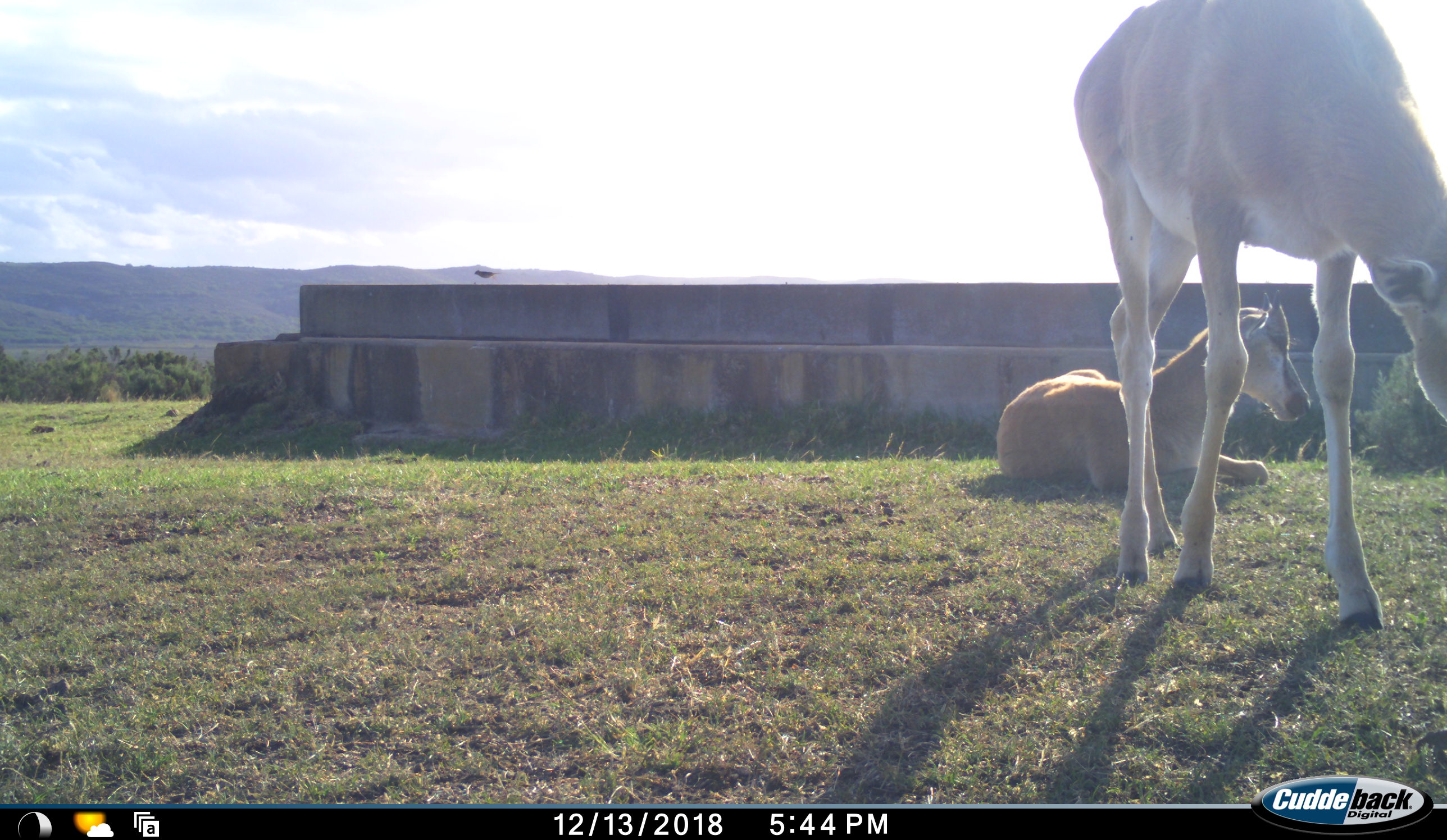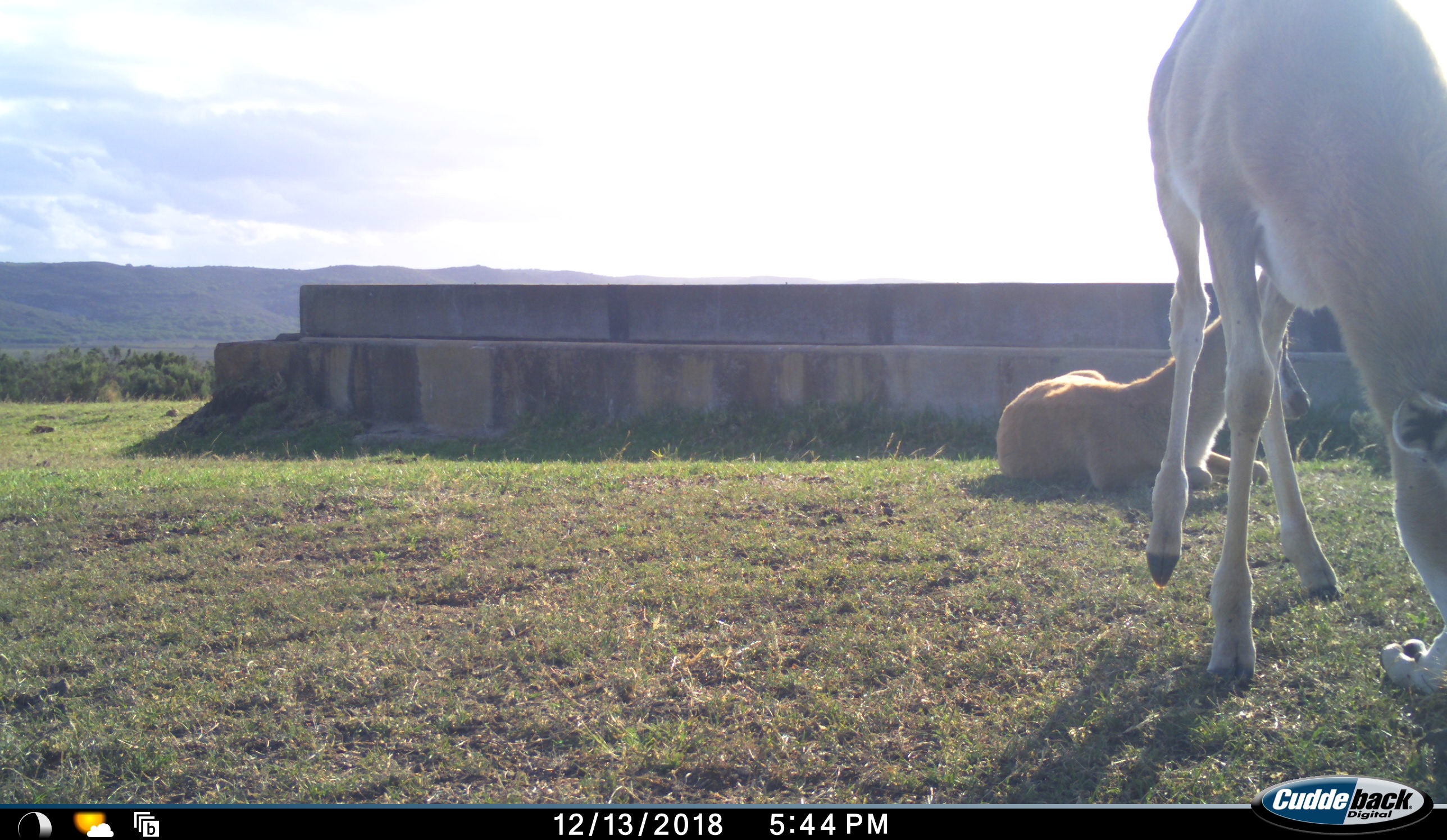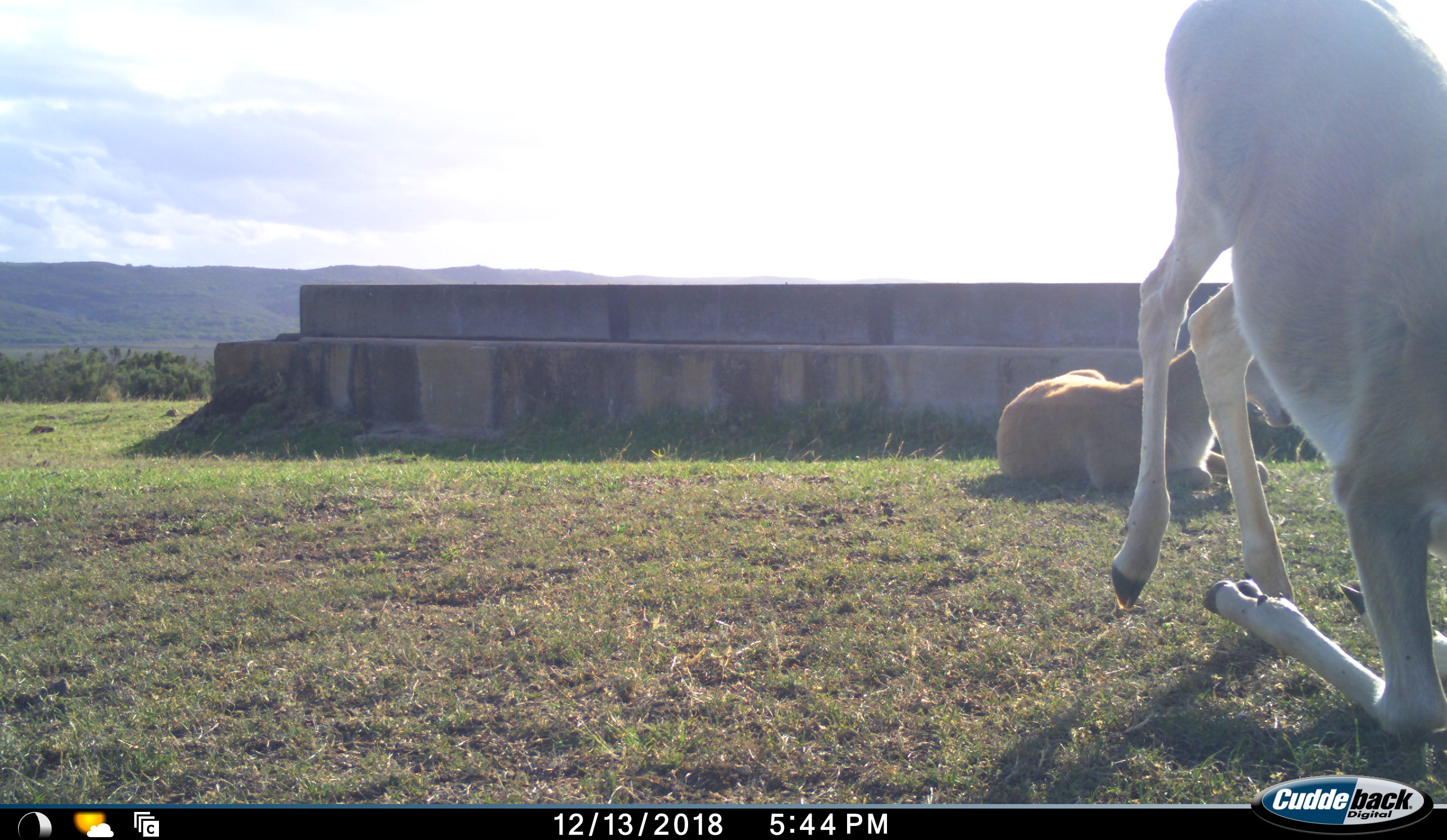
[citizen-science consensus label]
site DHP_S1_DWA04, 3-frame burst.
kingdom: Animalia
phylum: Chordata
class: Mammalia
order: Artiodactyla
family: Bovidae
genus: Damaliscus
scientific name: Damaliscus pygargus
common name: bontebok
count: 2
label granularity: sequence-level